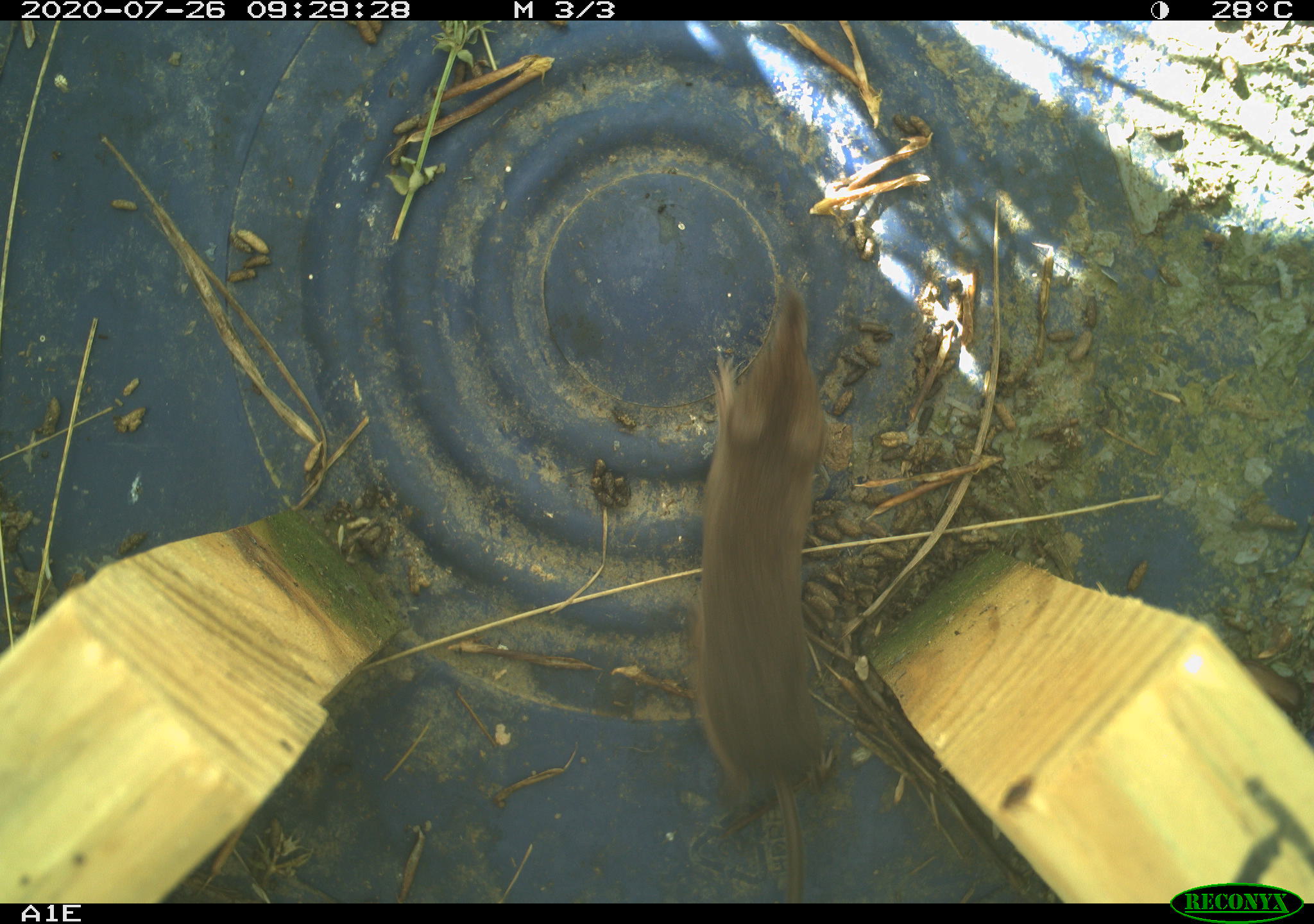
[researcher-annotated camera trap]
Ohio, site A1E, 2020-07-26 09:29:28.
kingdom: Animalia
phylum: Chordata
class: Mammalia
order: Eulipotyphla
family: Soricidae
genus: Sorex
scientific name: Sorex cinereus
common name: masked shrew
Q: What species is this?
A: Masked shrew (Sorex cinereus).